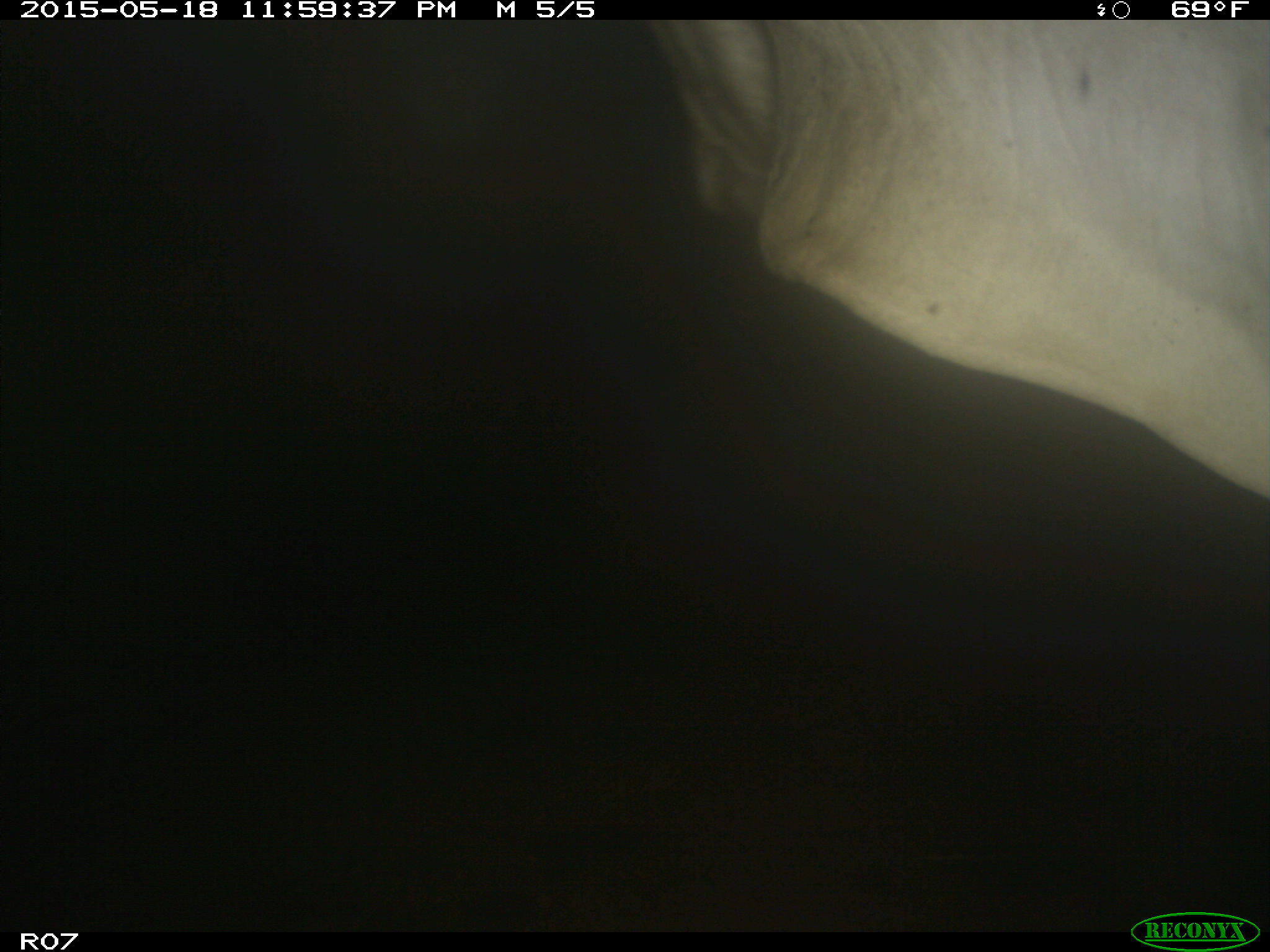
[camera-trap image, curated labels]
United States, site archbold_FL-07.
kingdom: Animalia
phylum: Chordata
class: Mammalia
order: Artiodactyla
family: Bovidae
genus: Bos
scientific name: Bos taurus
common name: domestic cow